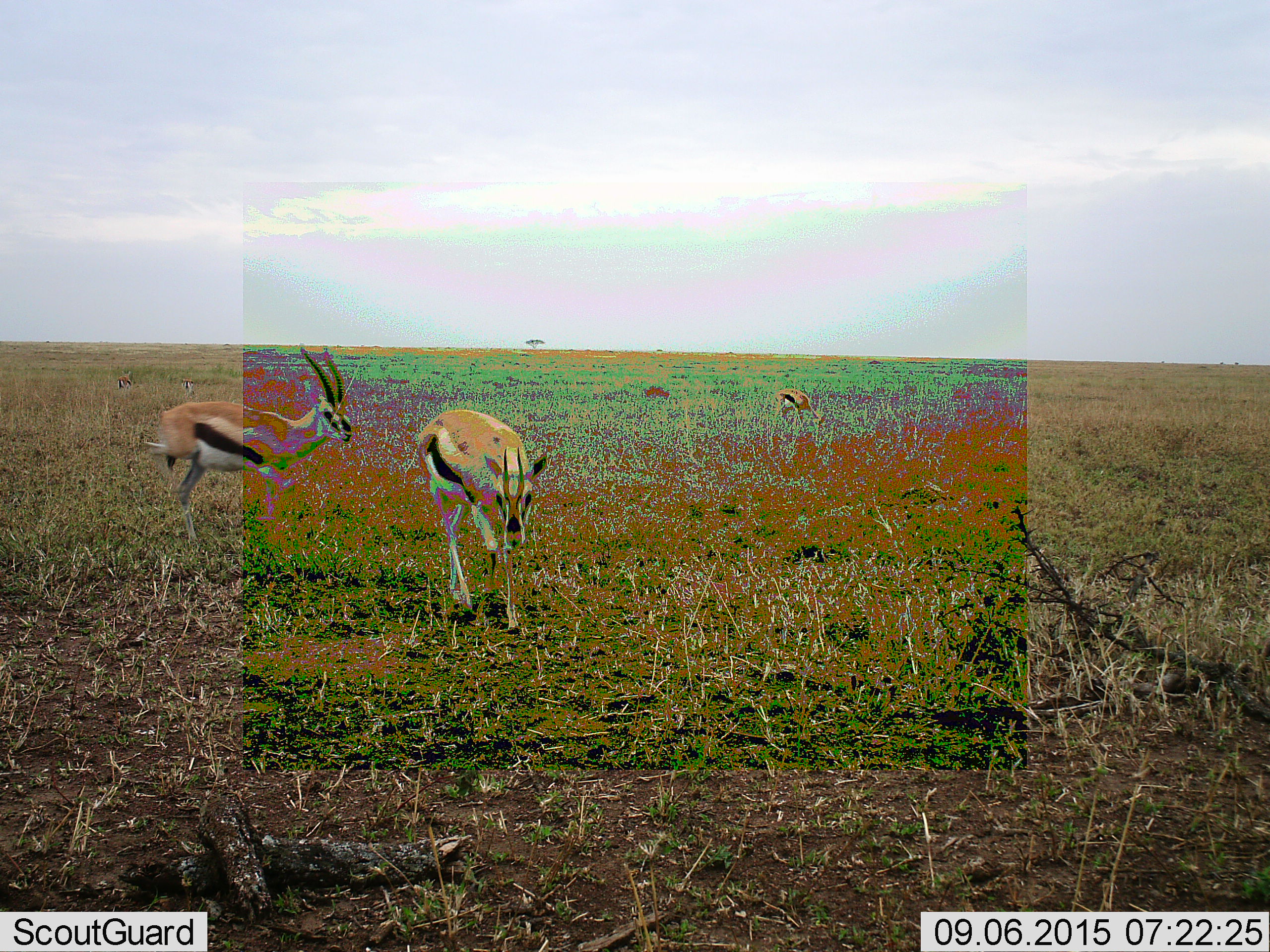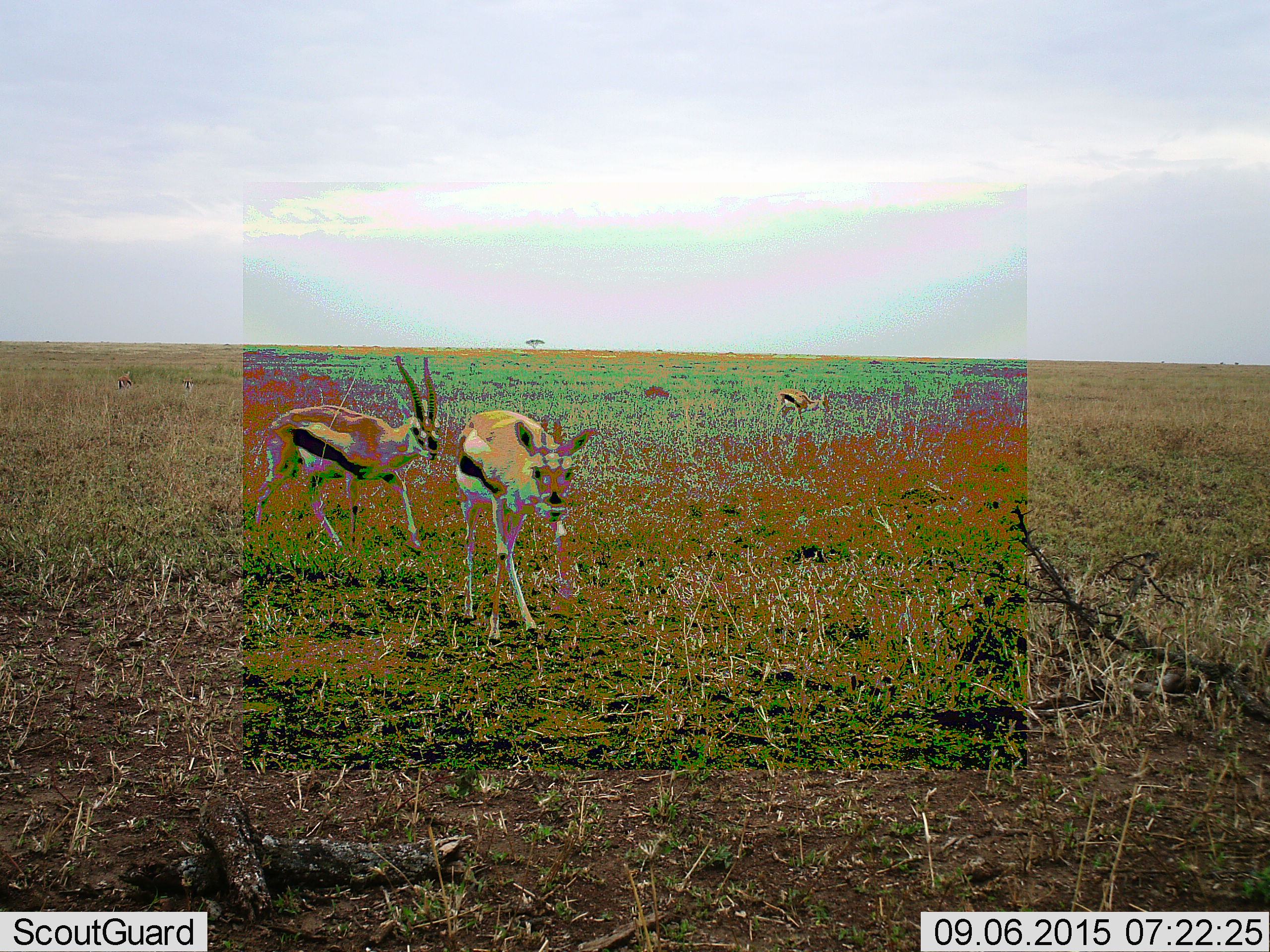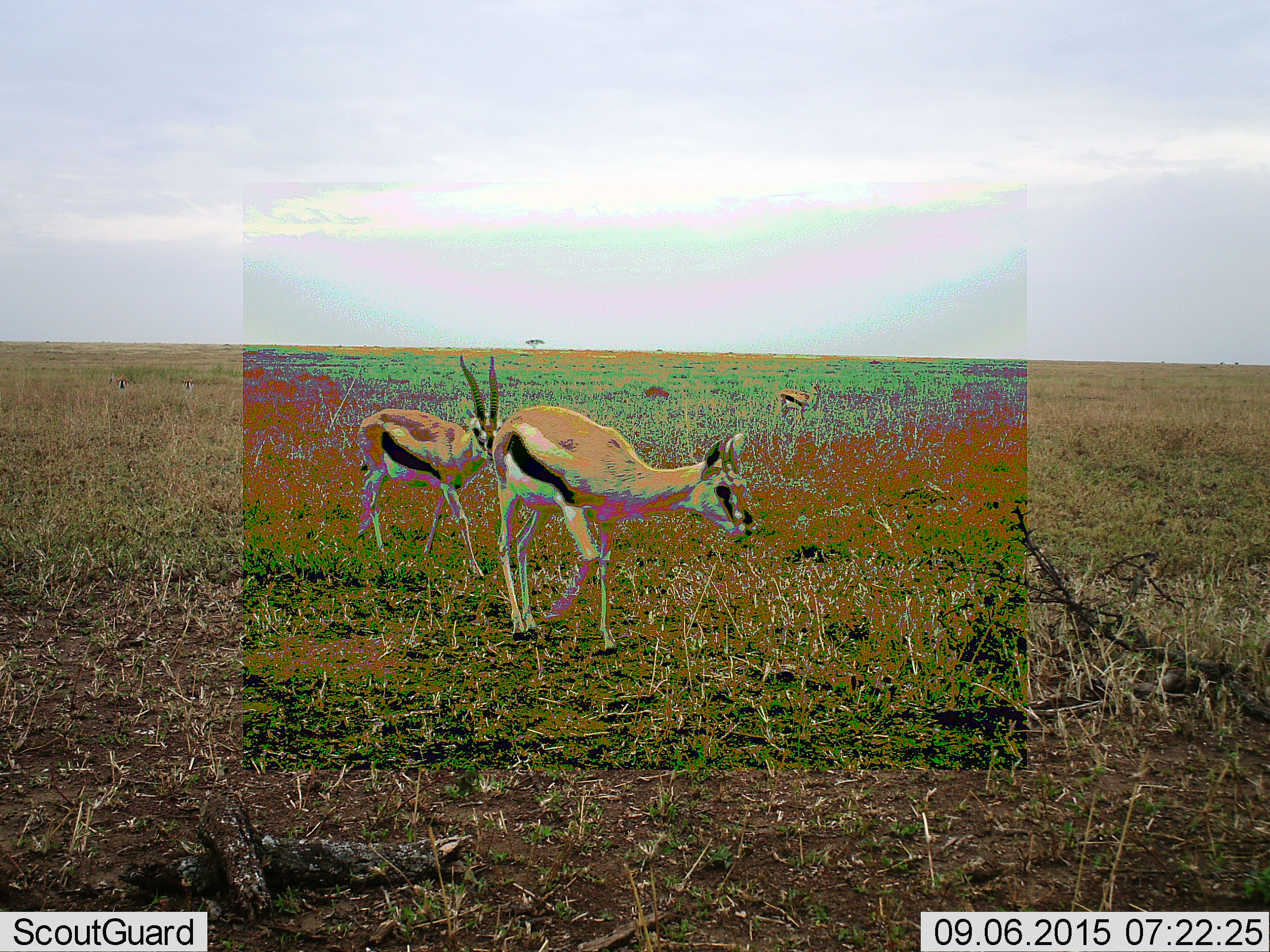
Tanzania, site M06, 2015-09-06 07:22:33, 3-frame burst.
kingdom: Animalia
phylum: Chordata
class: Mammalia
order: Artiodactyla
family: Bovidae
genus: Eudorcas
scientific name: Eudorcas thomsonii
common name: thomson's gazelle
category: gazellethomsons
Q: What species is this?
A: Gazellethomsons (thomson's gazelle) (Eudorcas thomsonii).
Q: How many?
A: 3.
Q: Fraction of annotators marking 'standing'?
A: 50%.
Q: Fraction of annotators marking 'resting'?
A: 0%.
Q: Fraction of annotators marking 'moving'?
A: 70%.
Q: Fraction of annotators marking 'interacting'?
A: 0%.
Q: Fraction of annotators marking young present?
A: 10%.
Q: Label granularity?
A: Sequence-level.